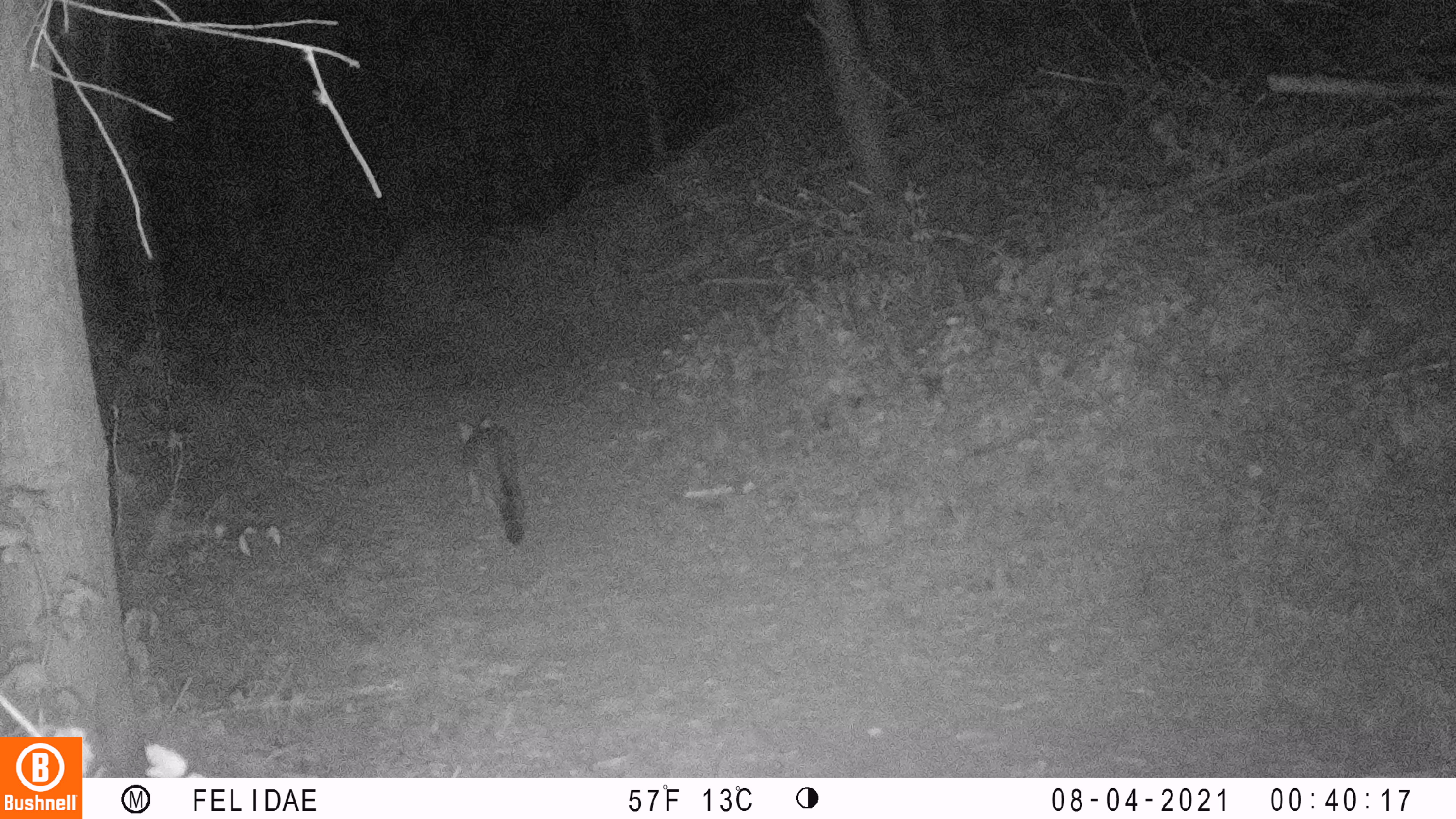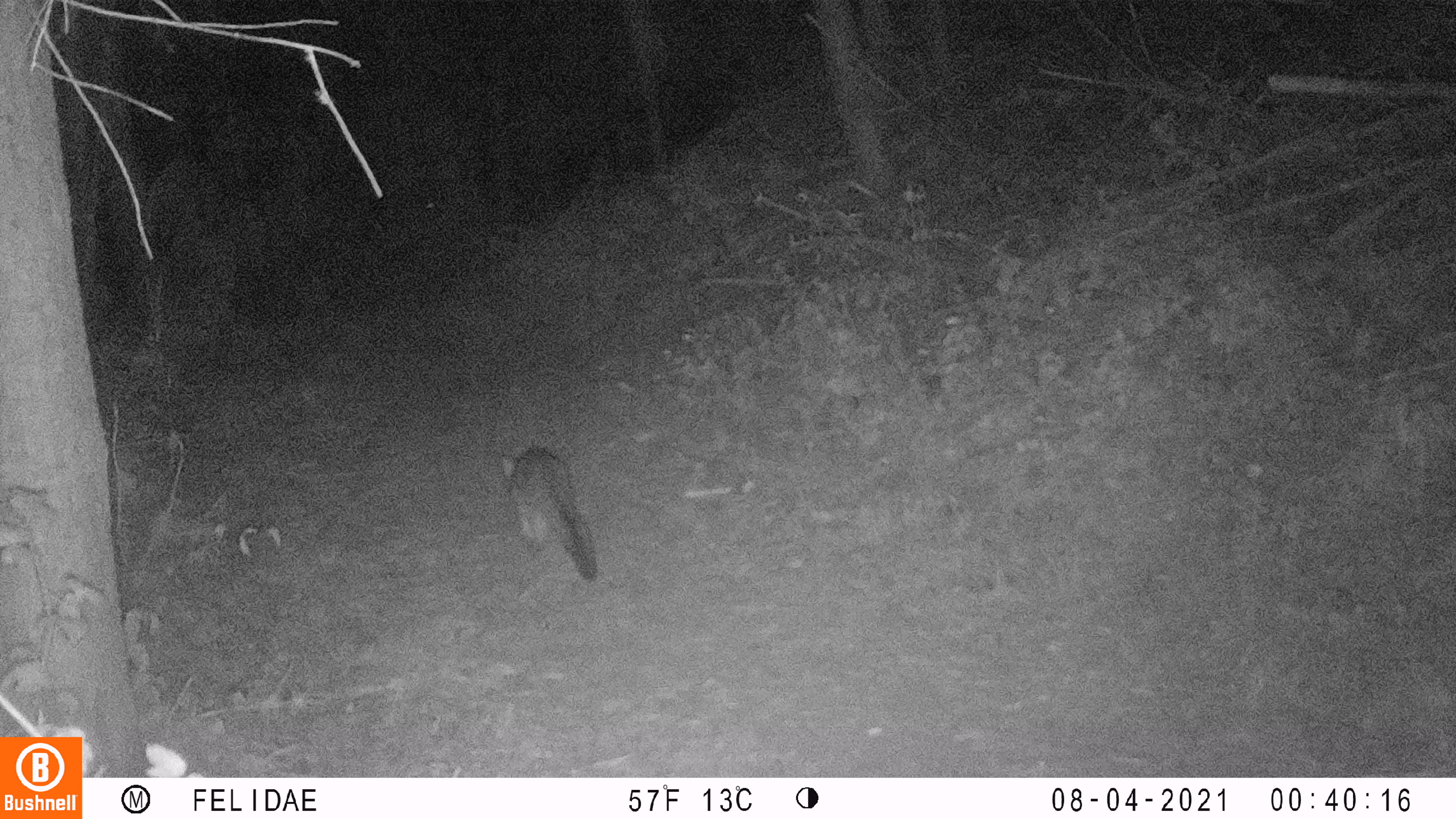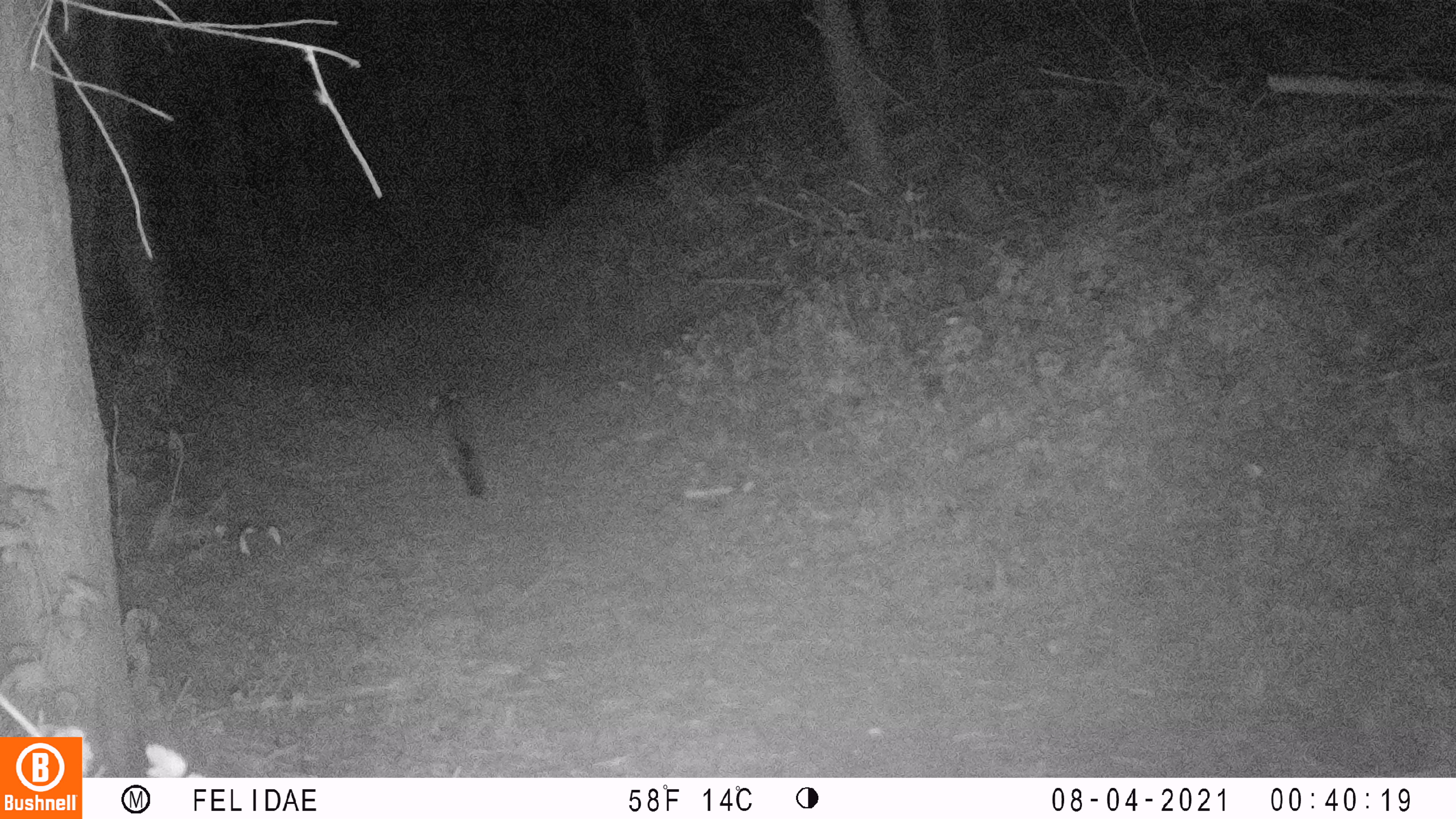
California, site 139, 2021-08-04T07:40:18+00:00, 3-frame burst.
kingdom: Animalia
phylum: Chordata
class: Mammalia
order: Carnivora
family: Canidae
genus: Urocyon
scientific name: Urocyon cinereoargenteus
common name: gray fox